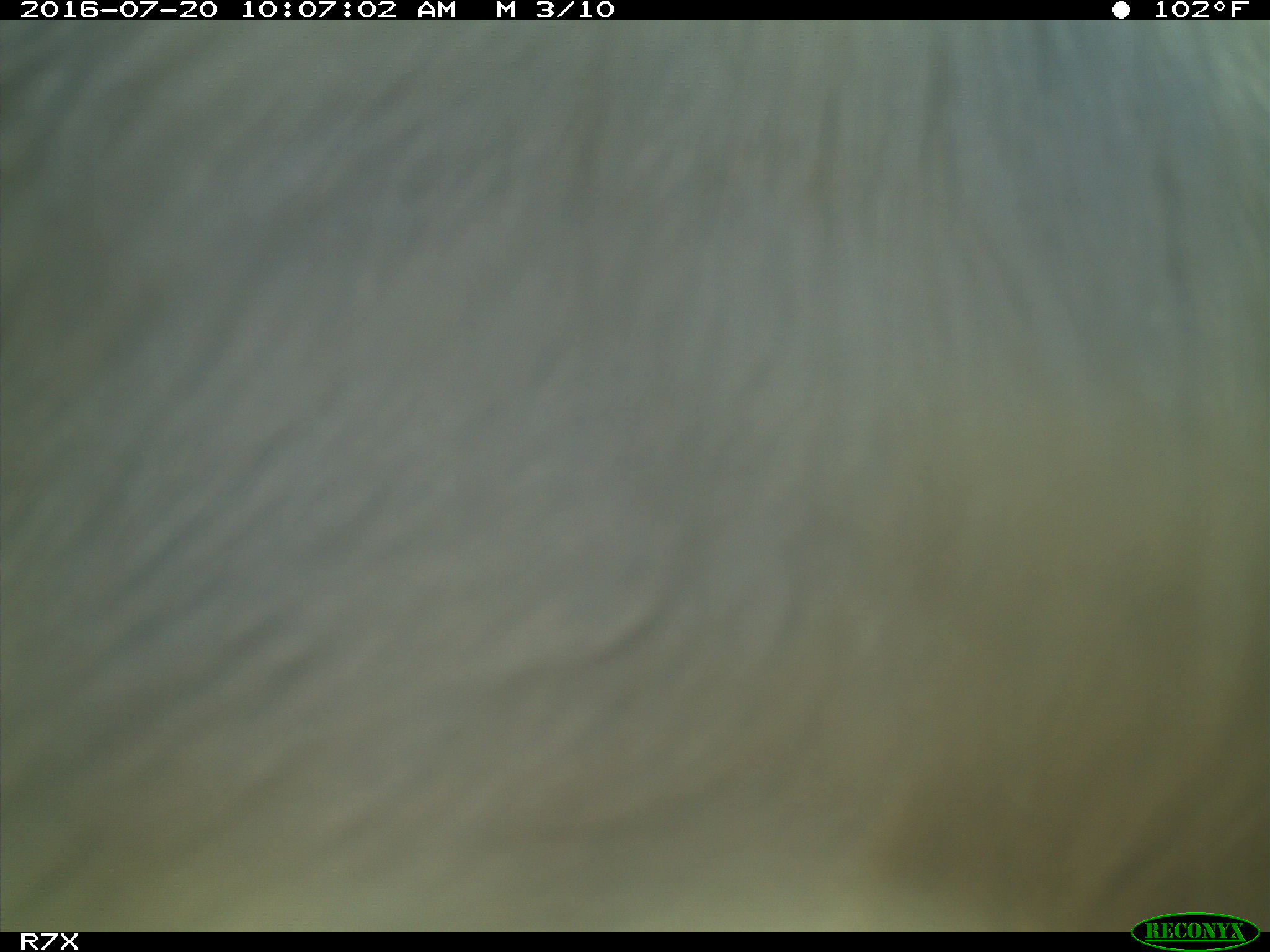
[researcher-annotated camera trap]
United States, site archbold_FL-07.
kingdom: Animalia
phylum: Chordata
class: Mammalia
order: Artiodactyla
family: Bovidae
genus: Bos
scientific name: Bos taurus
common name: domestic cow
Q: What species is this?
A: Bos taurus (domestic cow).